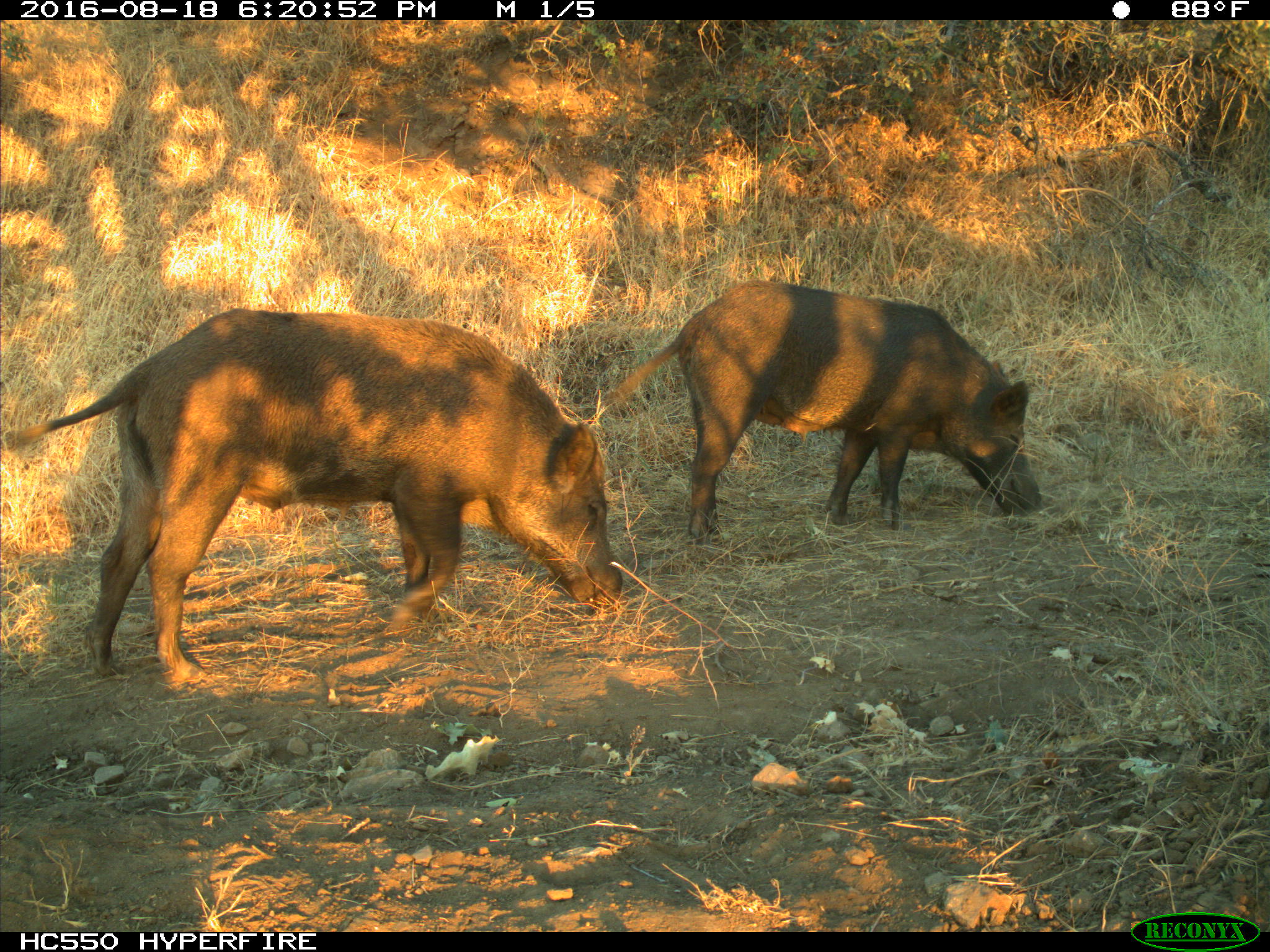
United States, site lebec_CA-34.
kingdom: Animalia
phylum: Chordata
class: Mammalia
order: Artiodactyla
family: Suidae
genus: Sus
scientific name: Sus scrofa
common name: wild boar